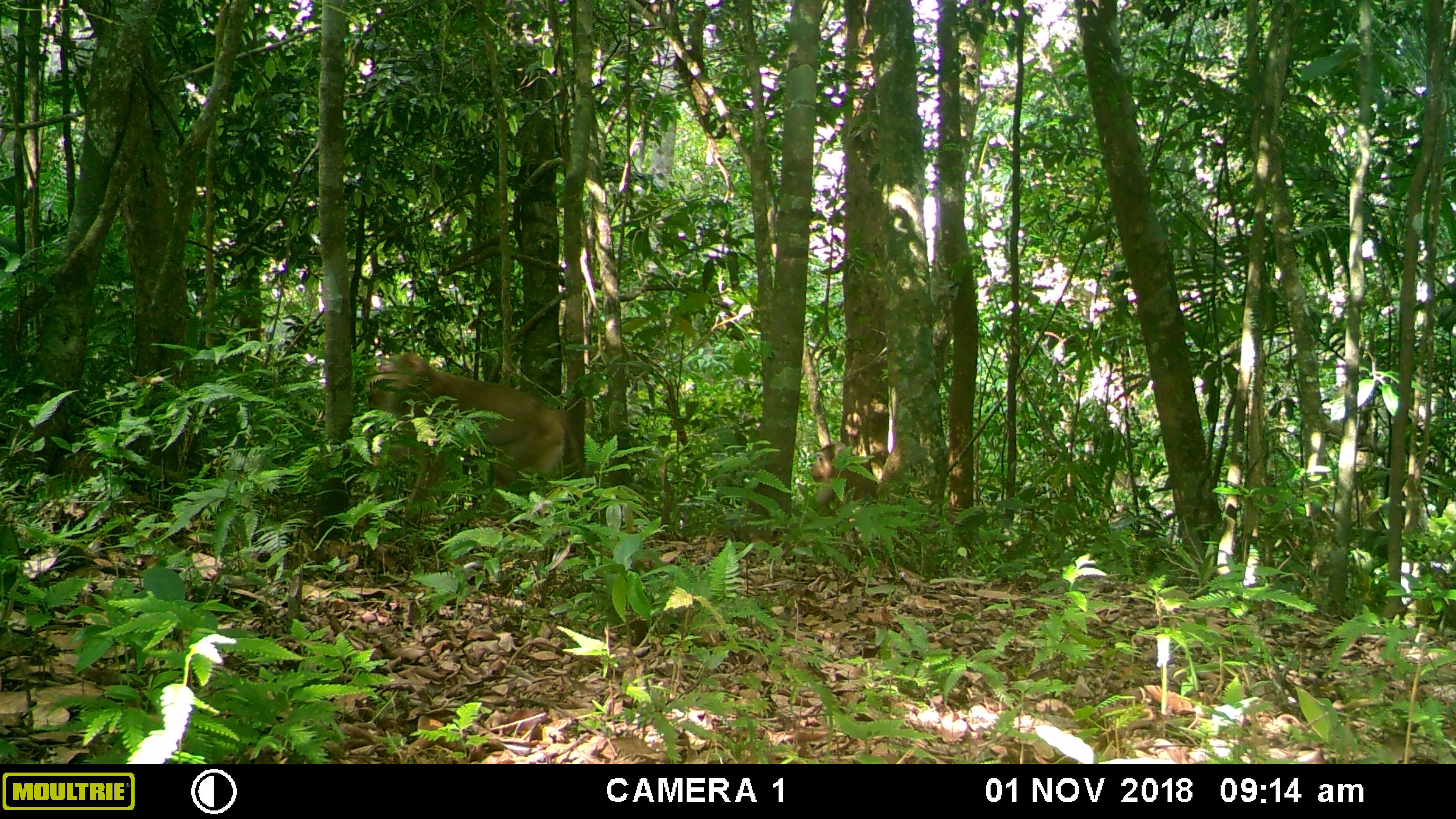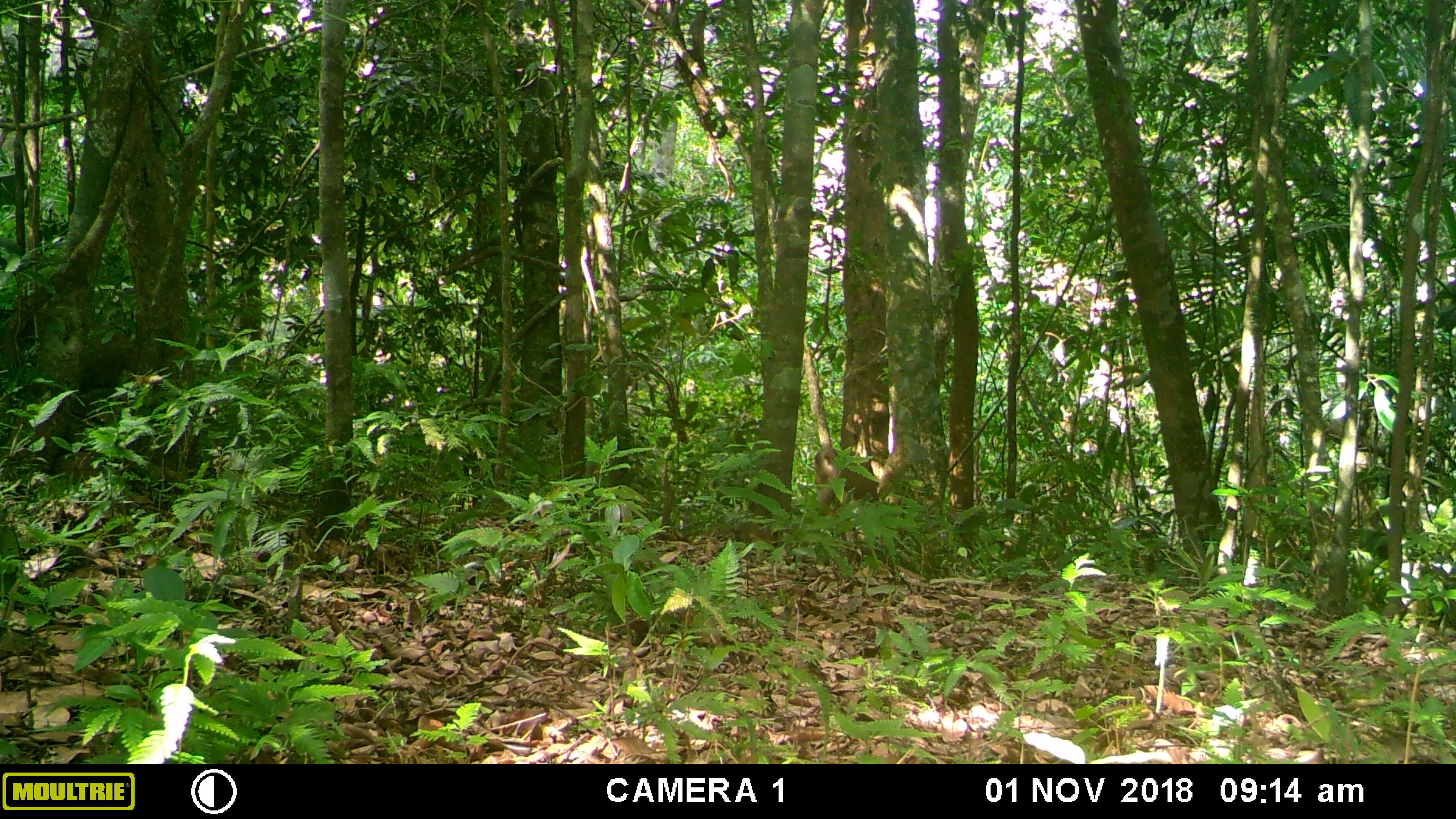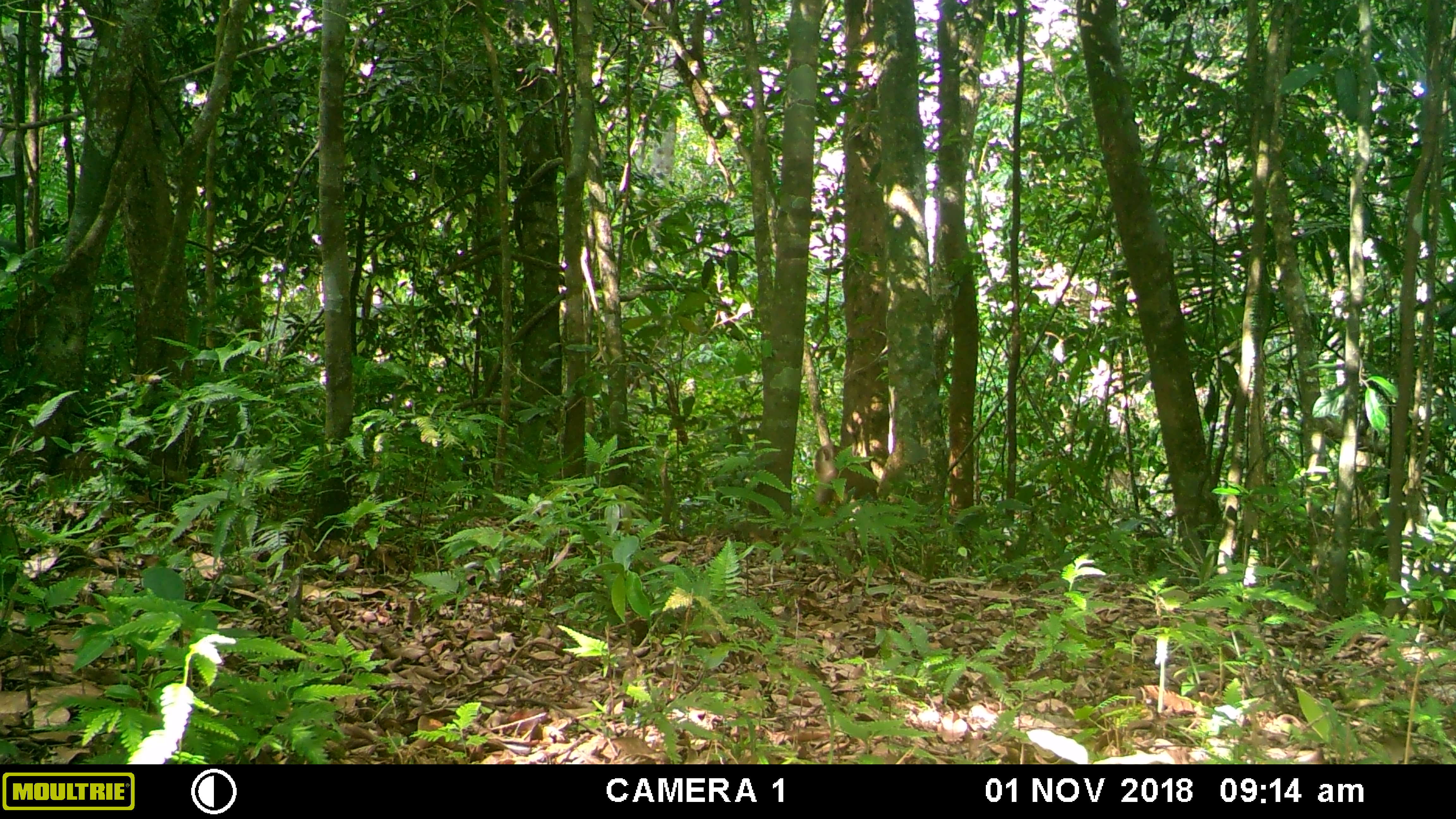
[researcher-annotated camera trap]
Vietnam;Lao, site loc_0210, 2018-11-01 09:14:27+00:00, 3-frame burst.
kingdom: Animalia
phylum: Chordata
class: Mammalia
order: Primates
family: Cercopithecidae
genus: Macaca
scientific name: Macaca nemestrina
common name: pig-tailed macaque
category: pig tailed macaque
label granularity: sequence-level